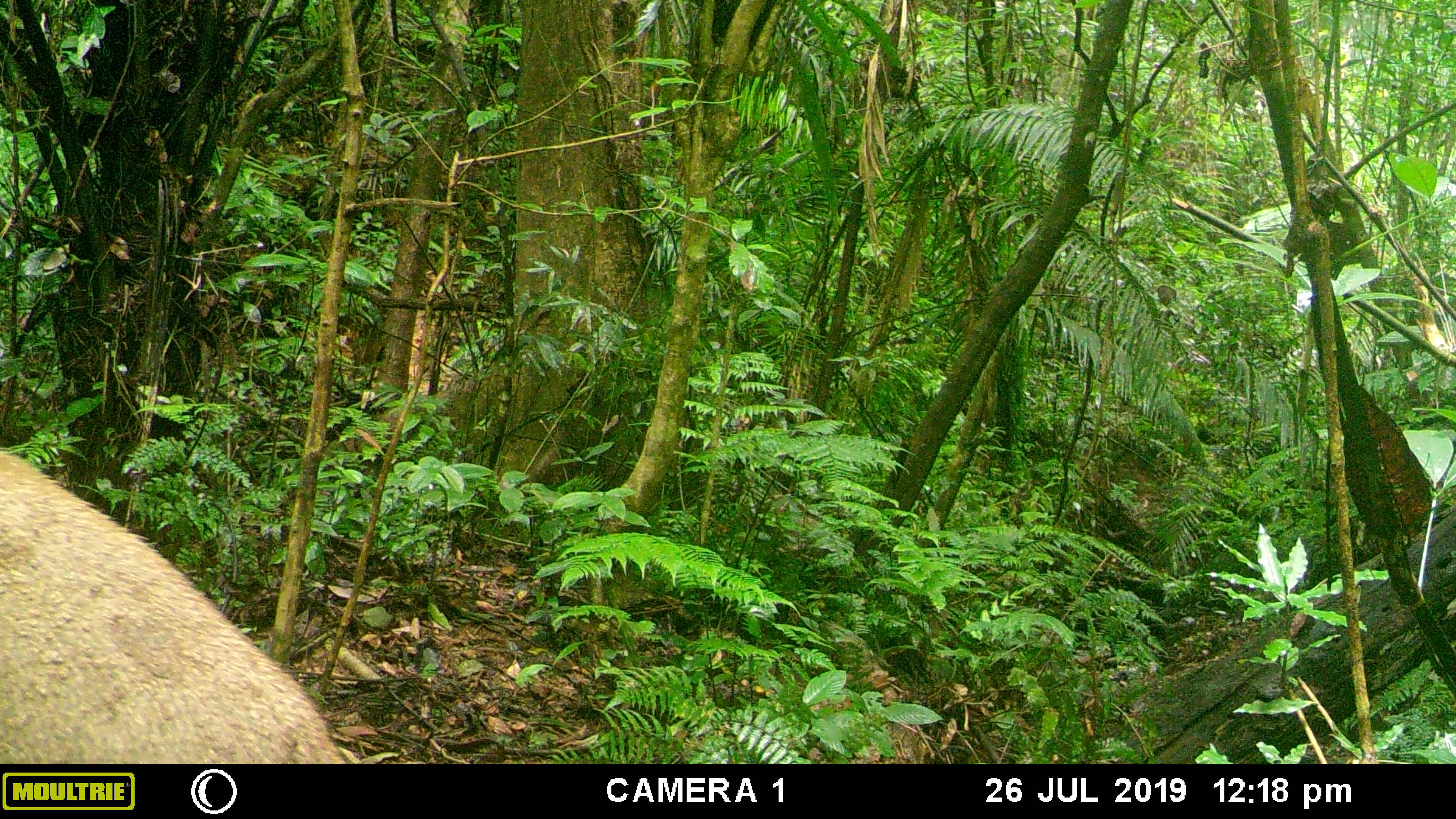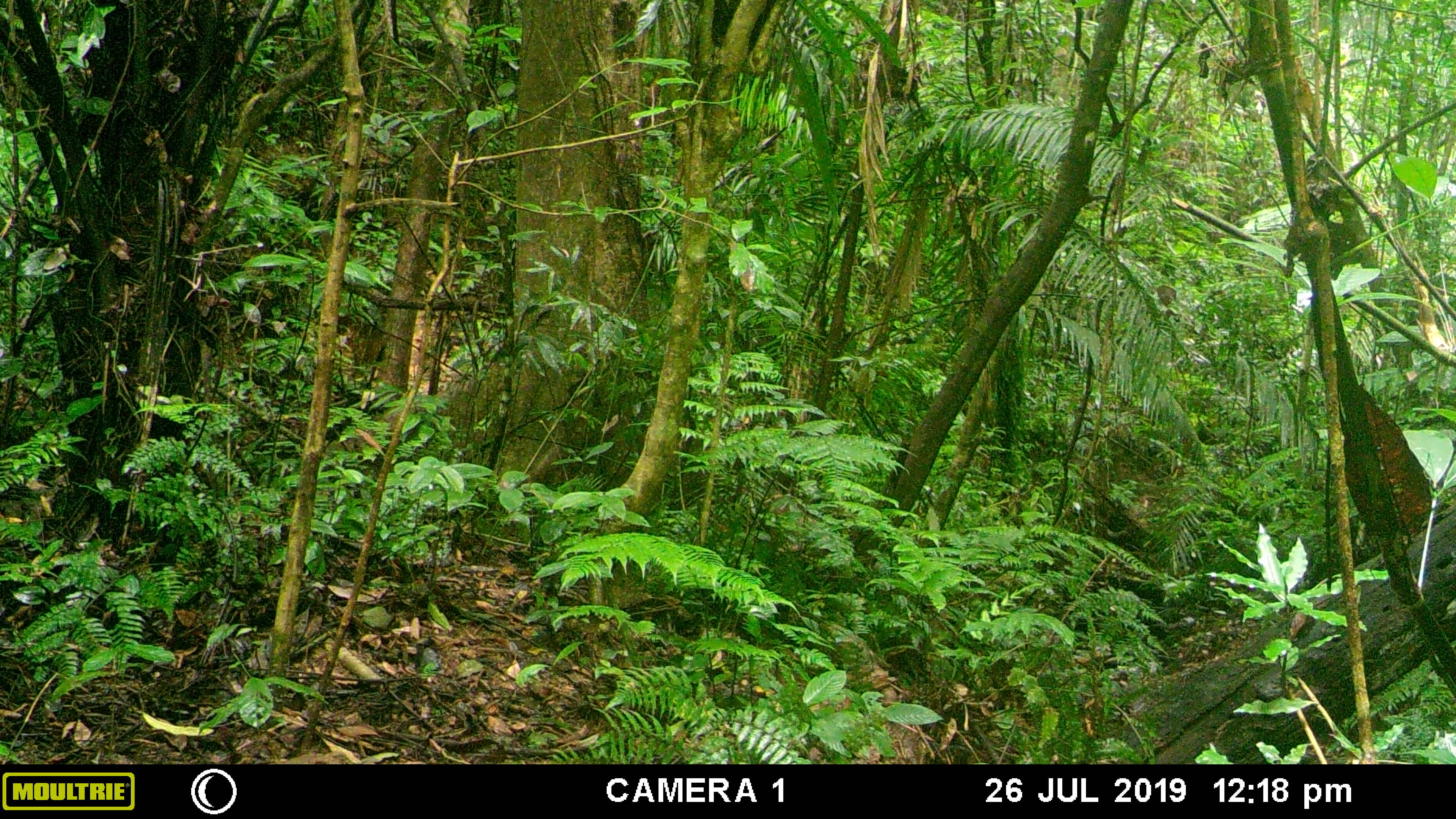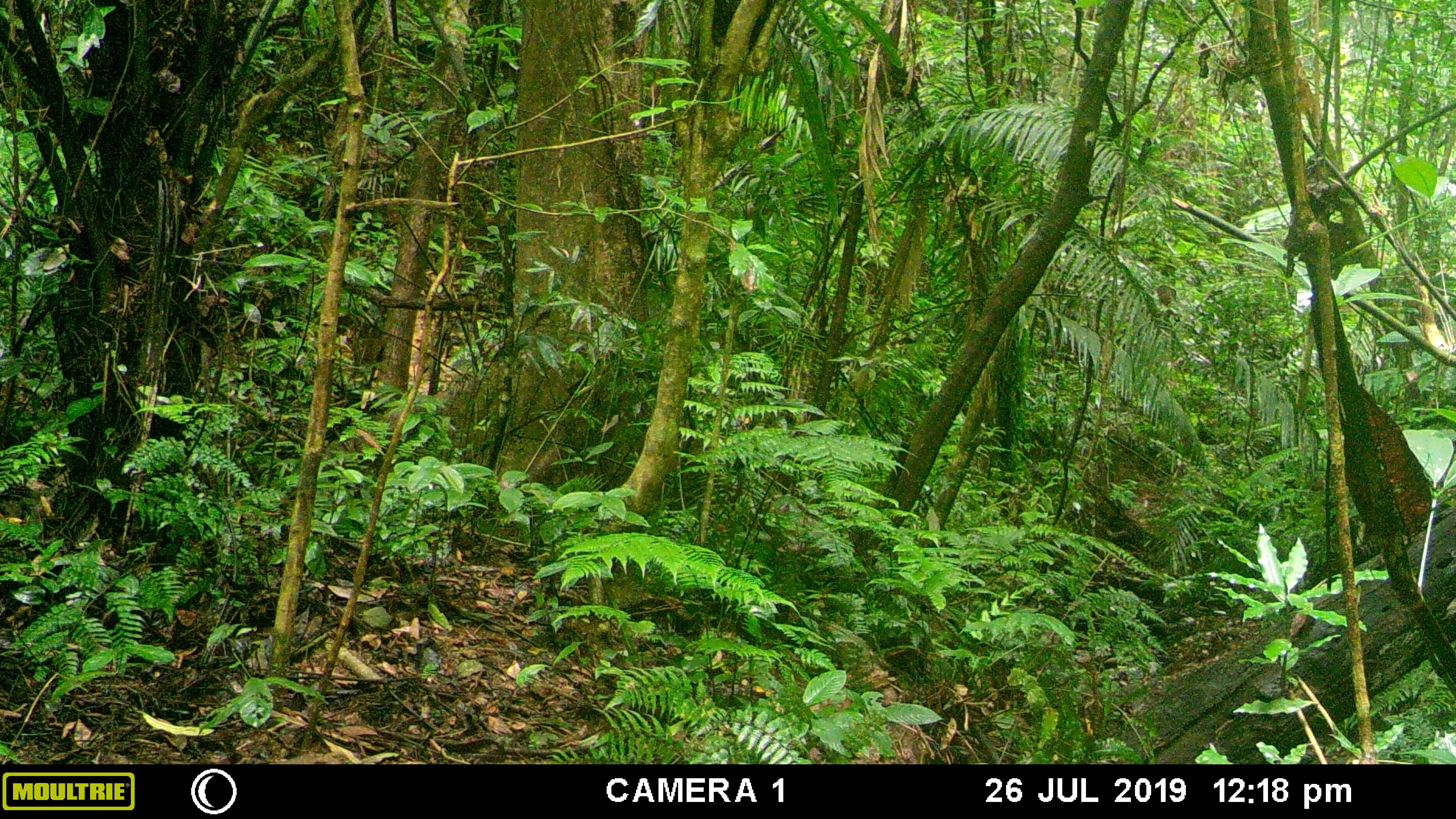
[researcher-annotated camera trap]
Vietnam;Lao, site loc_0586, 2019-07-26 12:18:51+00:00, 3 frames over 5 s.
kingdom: Animalia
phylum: Chordata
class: Mammalia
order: Artiodactyla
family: Suidae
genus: Sus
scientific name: Sus scrofa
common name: eurasian wild pig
Eurasian wild pig (Sus scrofa). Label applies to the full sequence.